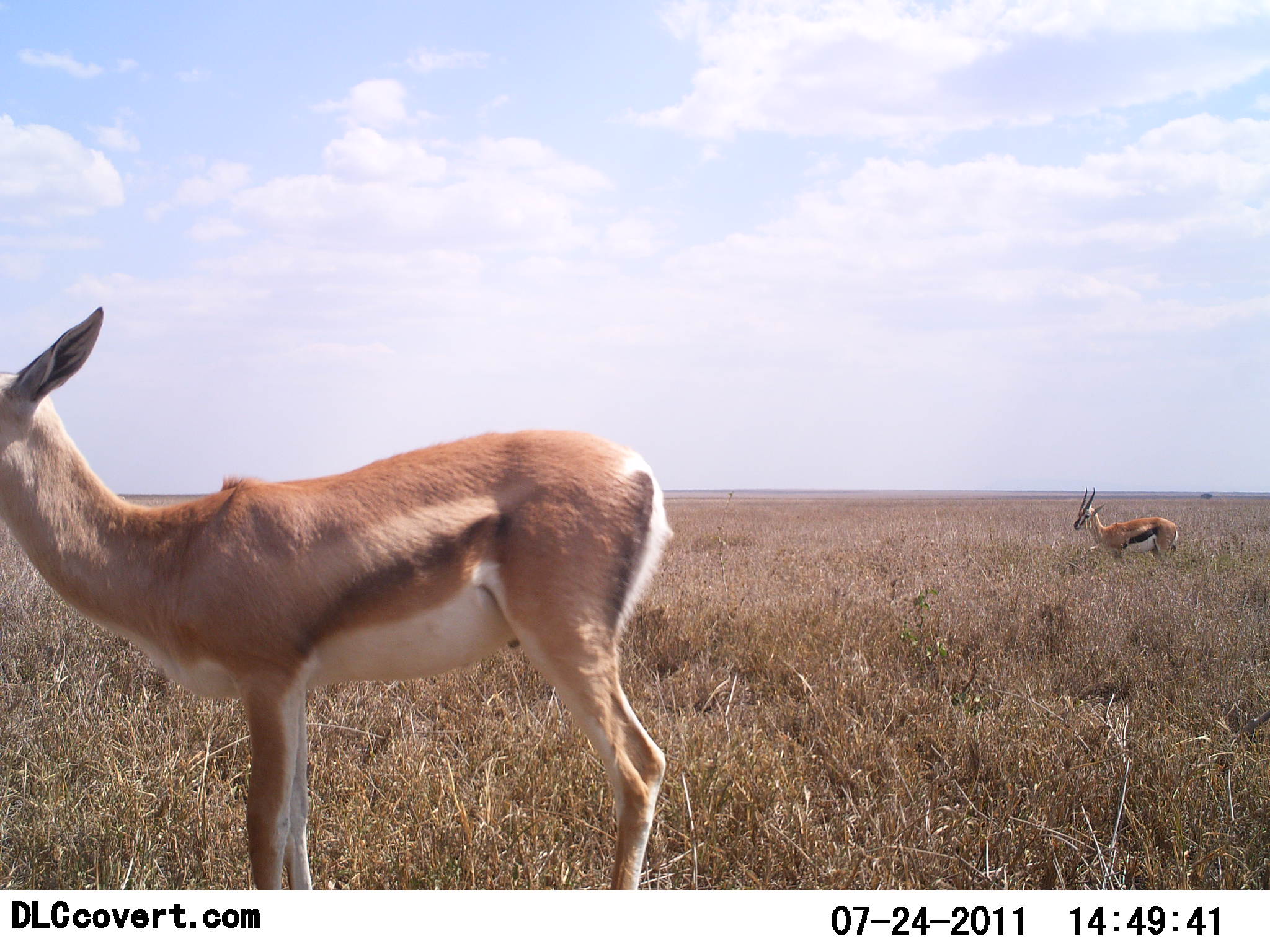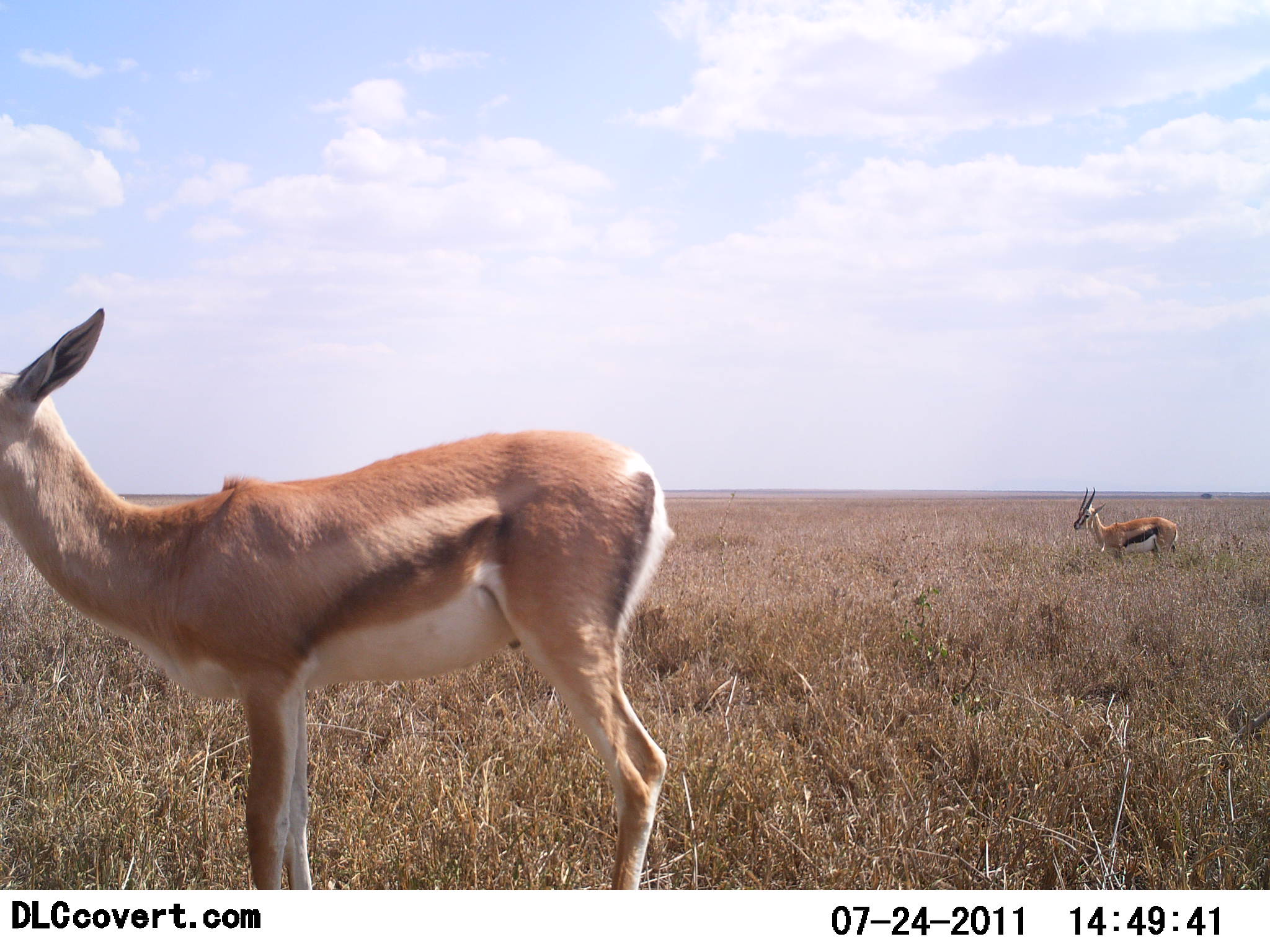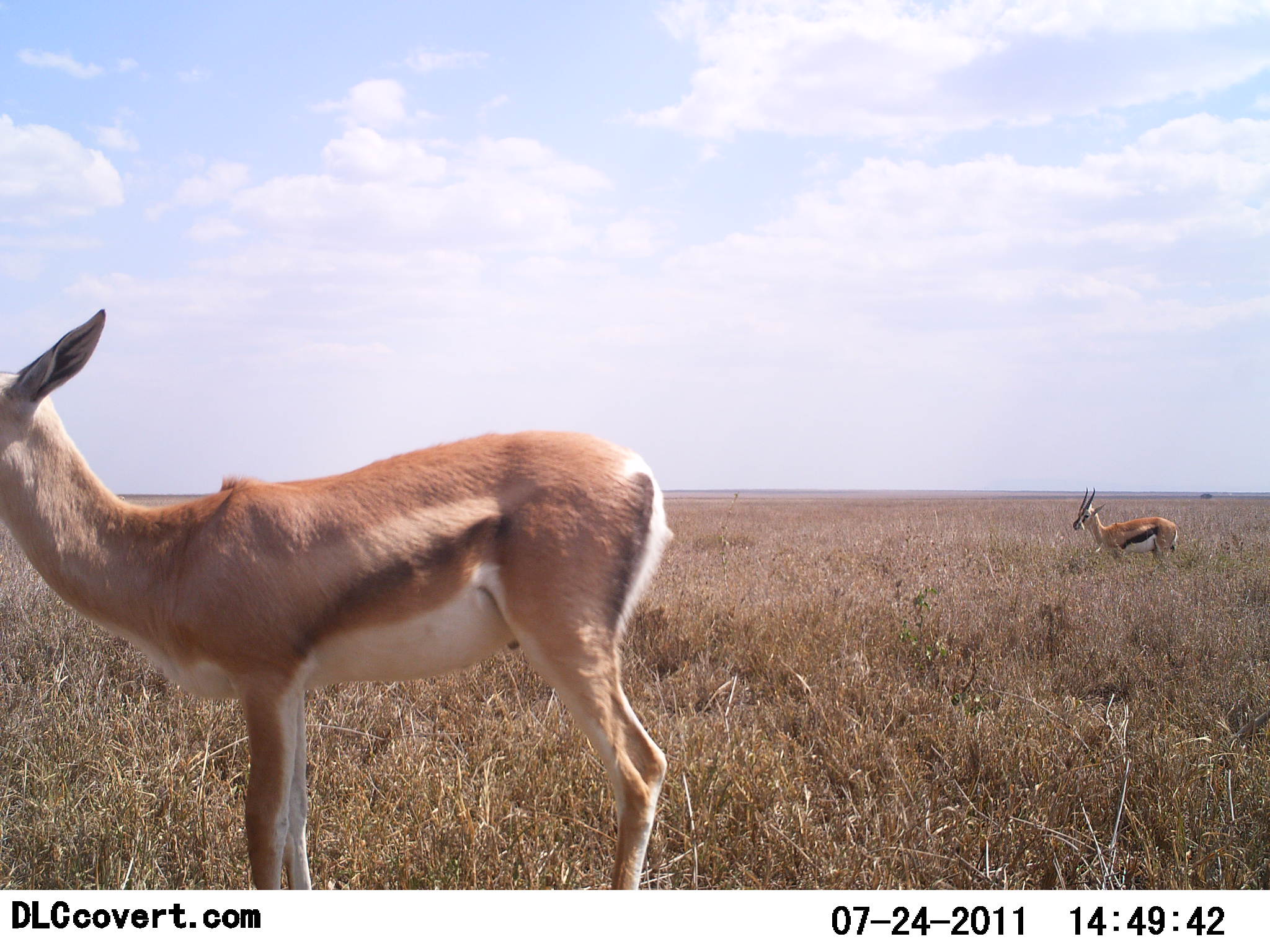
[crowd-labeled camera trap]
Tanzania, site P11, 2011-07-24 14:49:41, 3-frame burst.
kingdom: Animalia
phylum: Chordata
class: Mammalia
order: Artiodactyla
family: Bovidae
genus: Eudorcas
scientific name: Eudorcas thomsonii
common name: thomson's gazelle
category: gazellethomsons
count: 2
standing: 100%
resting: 0%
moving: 0%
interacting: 0%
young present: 11%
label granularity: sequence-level